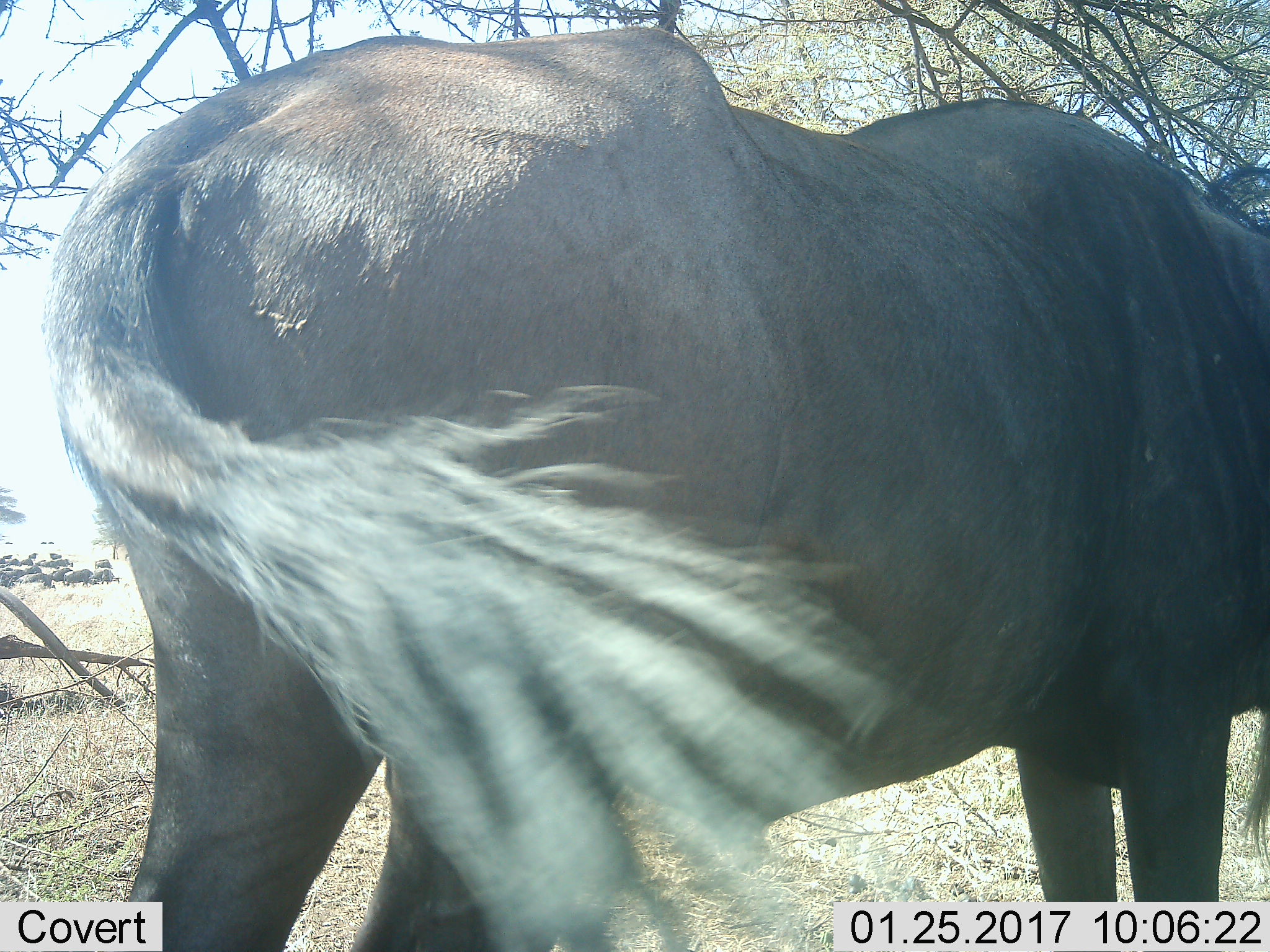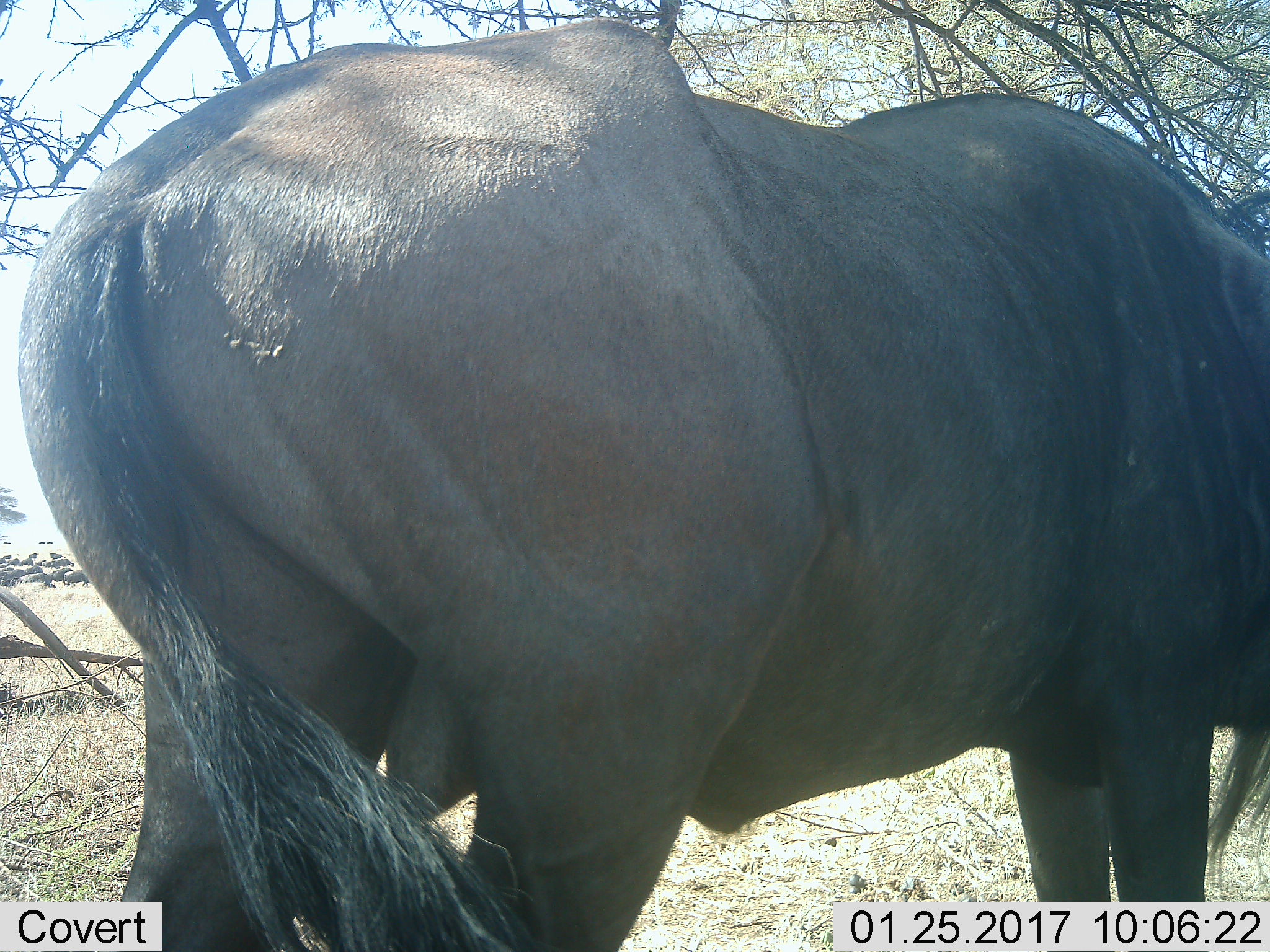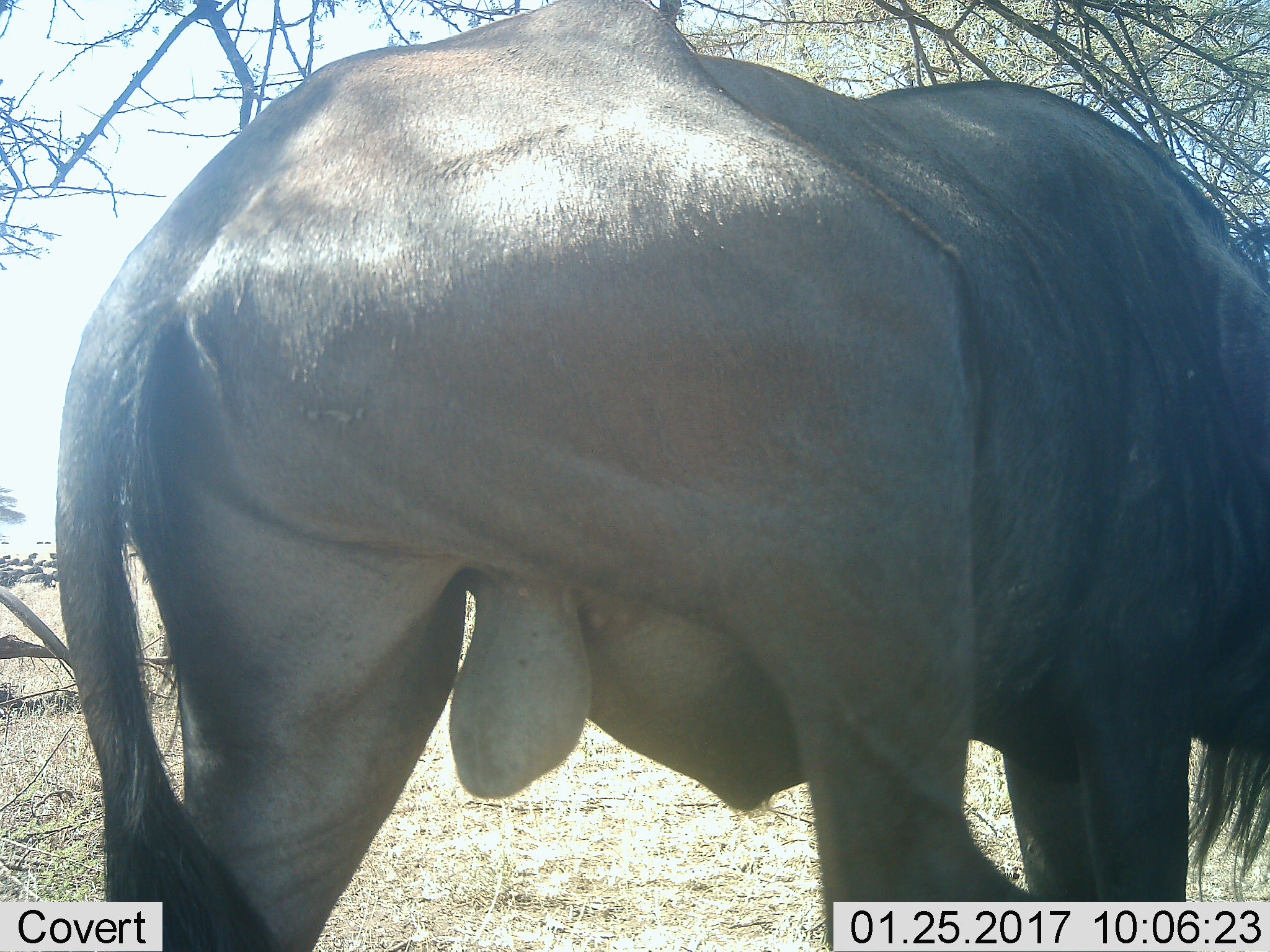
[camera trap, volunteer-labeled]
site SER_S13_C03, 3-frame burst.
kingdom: Animalia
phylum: Chordata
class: Mammalia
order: Artiodactyla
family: Bovidae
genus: Connochaetes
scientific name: Connochaetes taurinus taurinus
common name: blue wildebeest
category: wildebeestblue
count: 11-50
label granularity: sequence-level